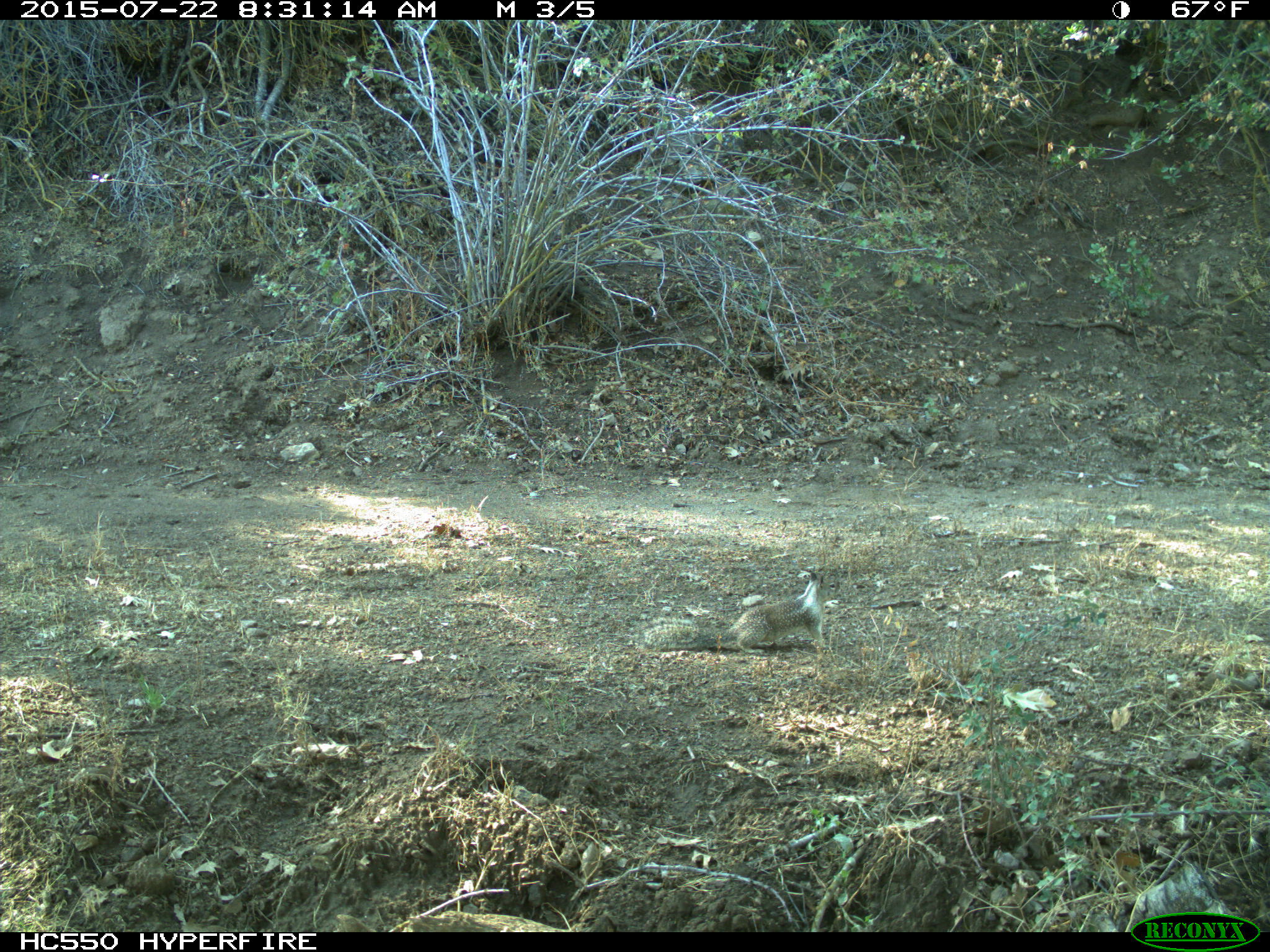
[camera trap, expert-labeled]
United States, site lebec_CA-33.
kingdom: Animalia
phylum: Chordata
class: Mammalia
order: Rodentia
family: Sciuridae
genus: Otospermophilus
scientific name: Otospermophilus beecheyi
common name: california ground squirrel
Otospermophilus beecheyi (california ground squirrel).